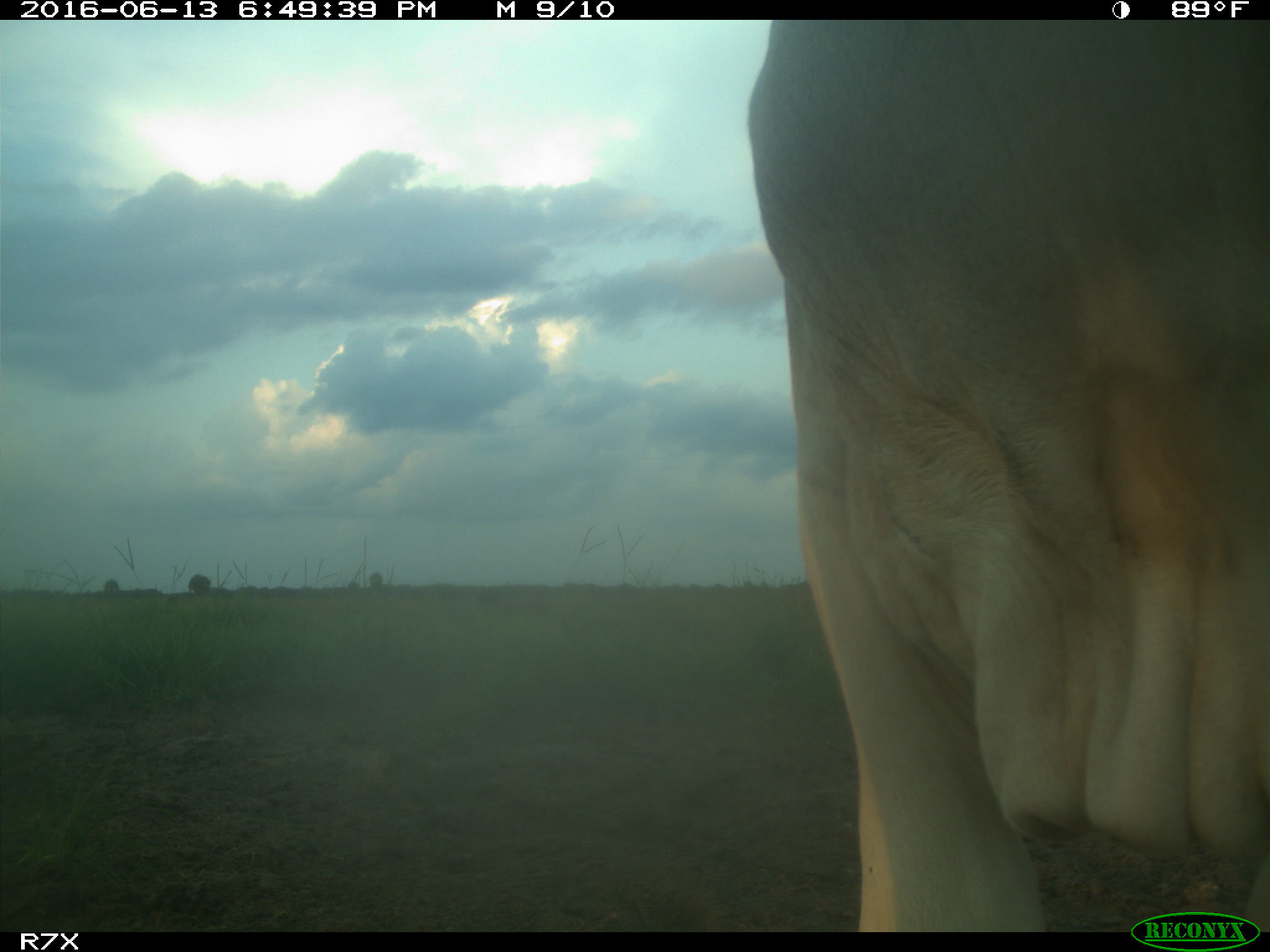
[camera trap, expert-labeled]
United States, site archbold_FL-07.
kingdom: Animalia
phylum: Chordata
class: Mammalia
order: Artiodactyla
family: Bovidae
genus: Bos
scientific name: Bos taurus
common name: domestic cow